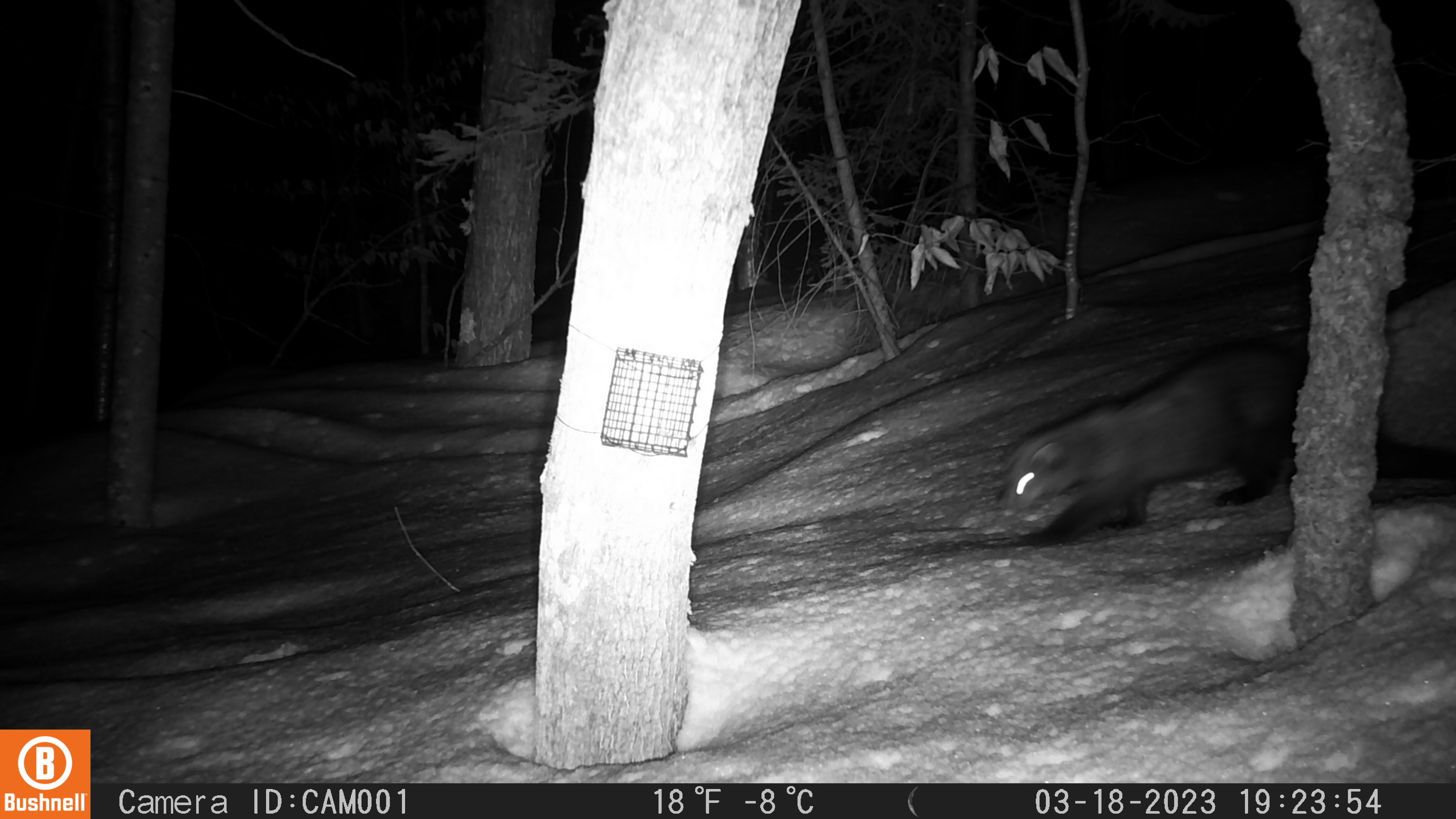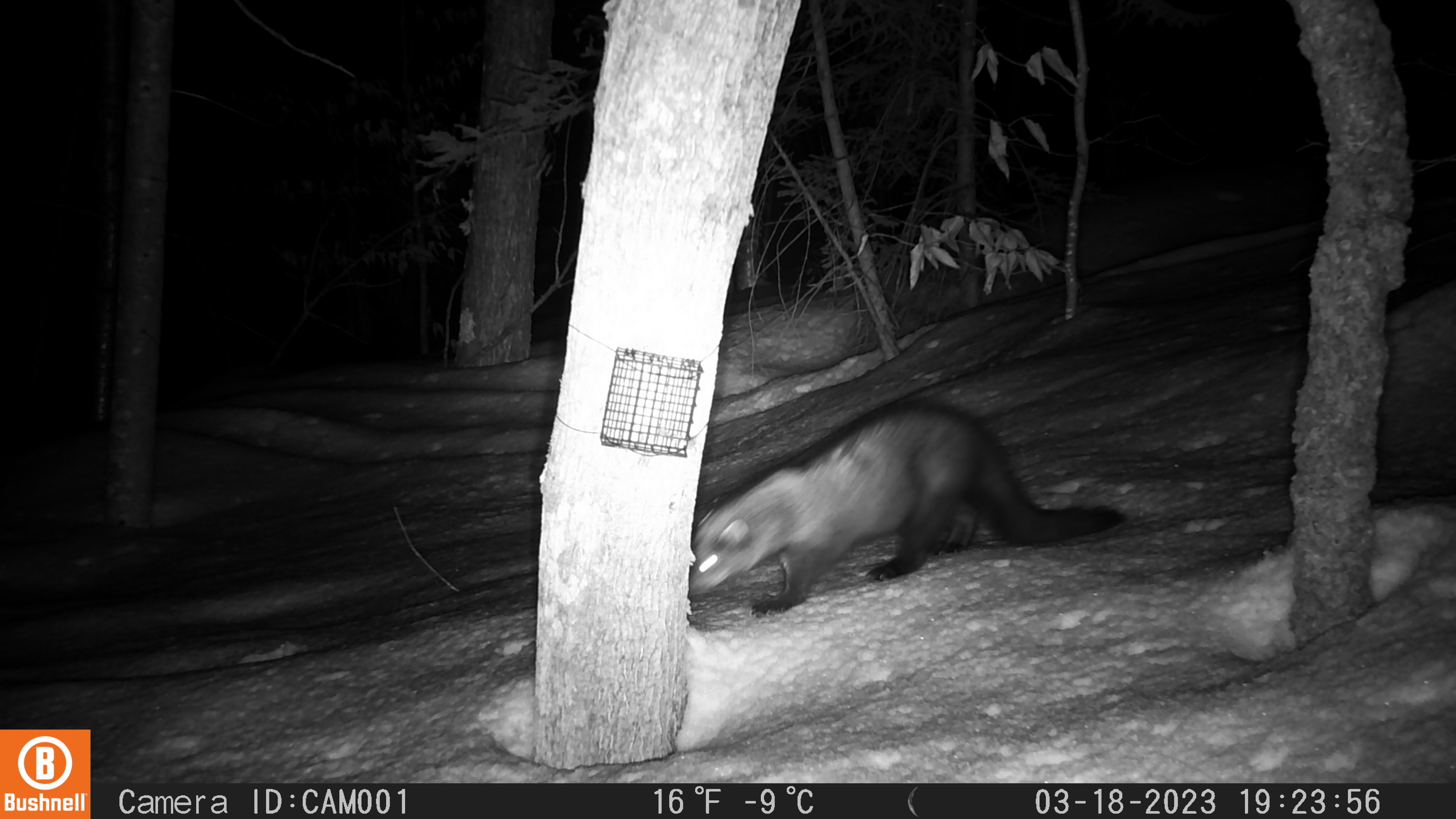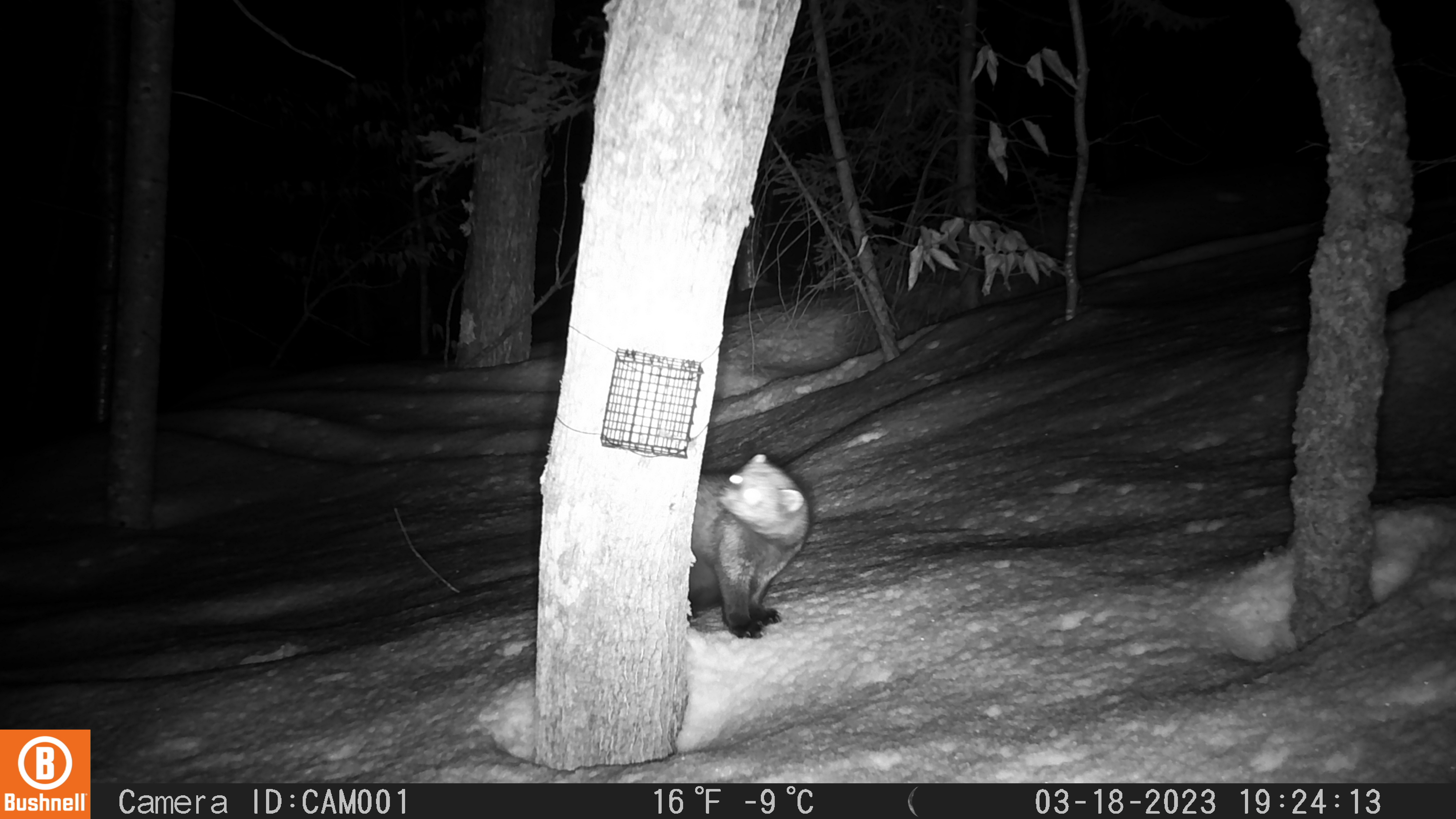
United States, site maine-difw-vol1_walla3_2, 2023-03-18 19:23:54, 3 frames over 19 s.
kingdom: Animalia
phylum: Chordata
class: Mammalia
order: Carnivora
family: Mustelidae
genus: Pekania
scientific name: Pekania pennanti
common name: fisher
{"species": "fisher (Pekania pennanti)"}